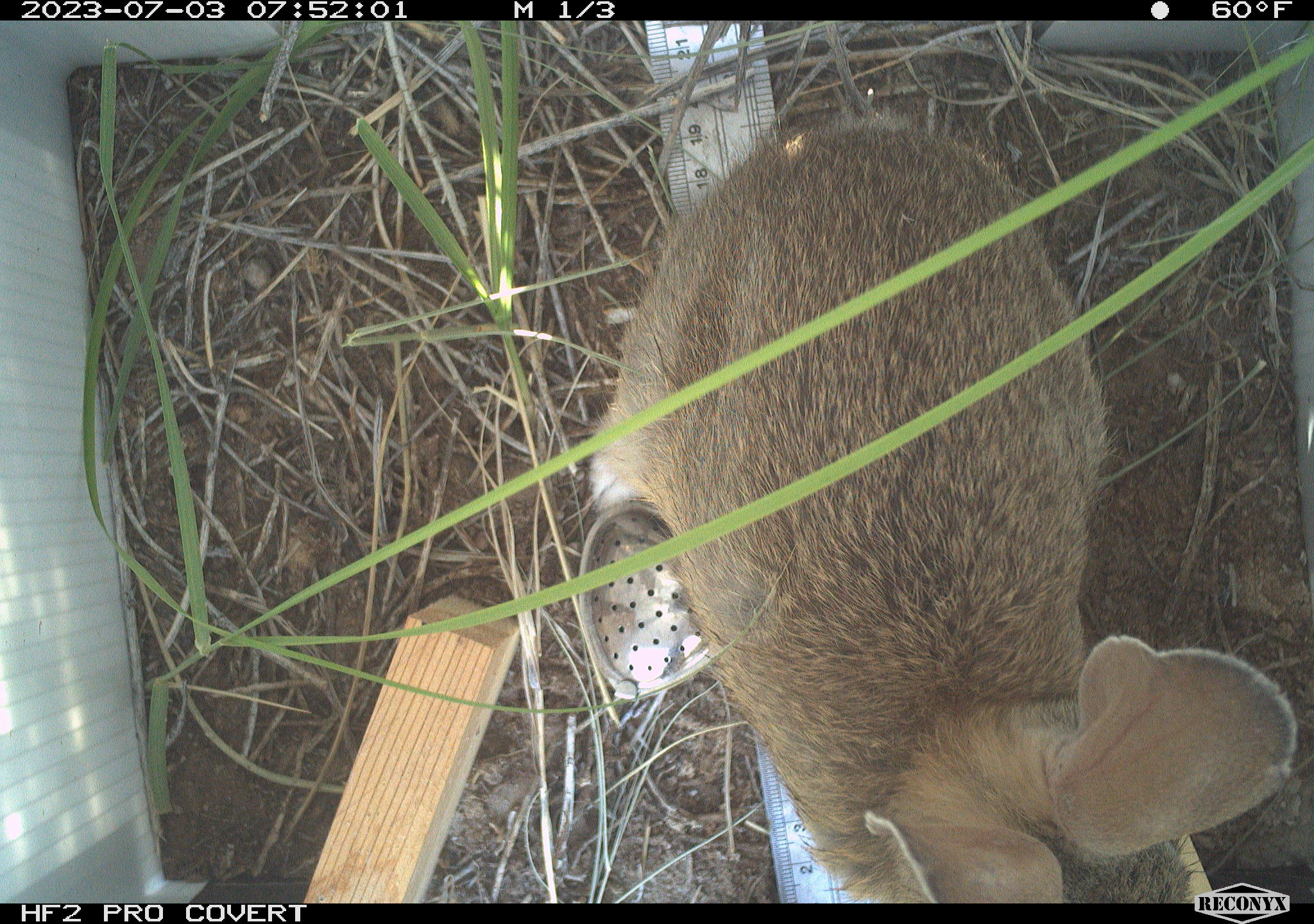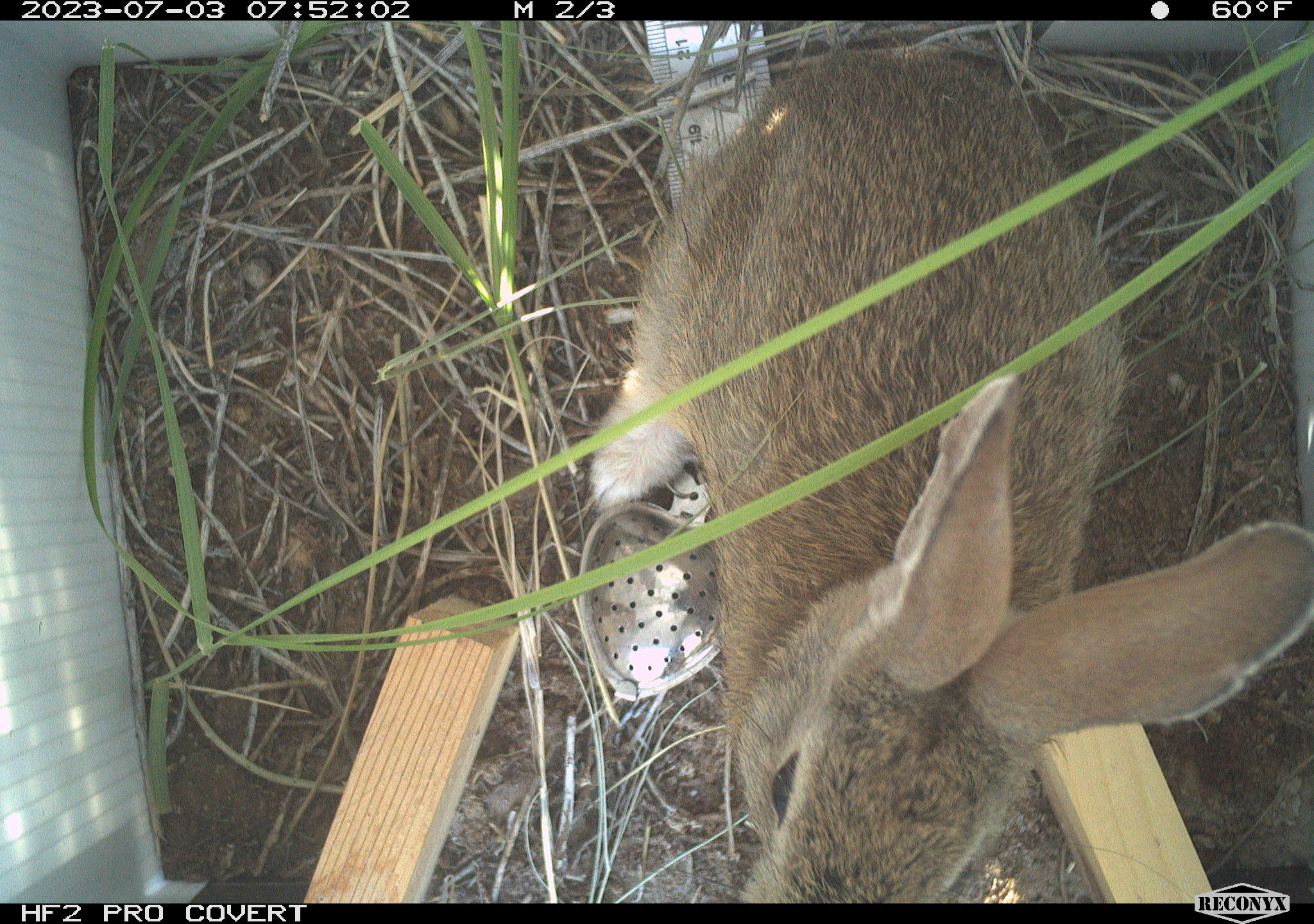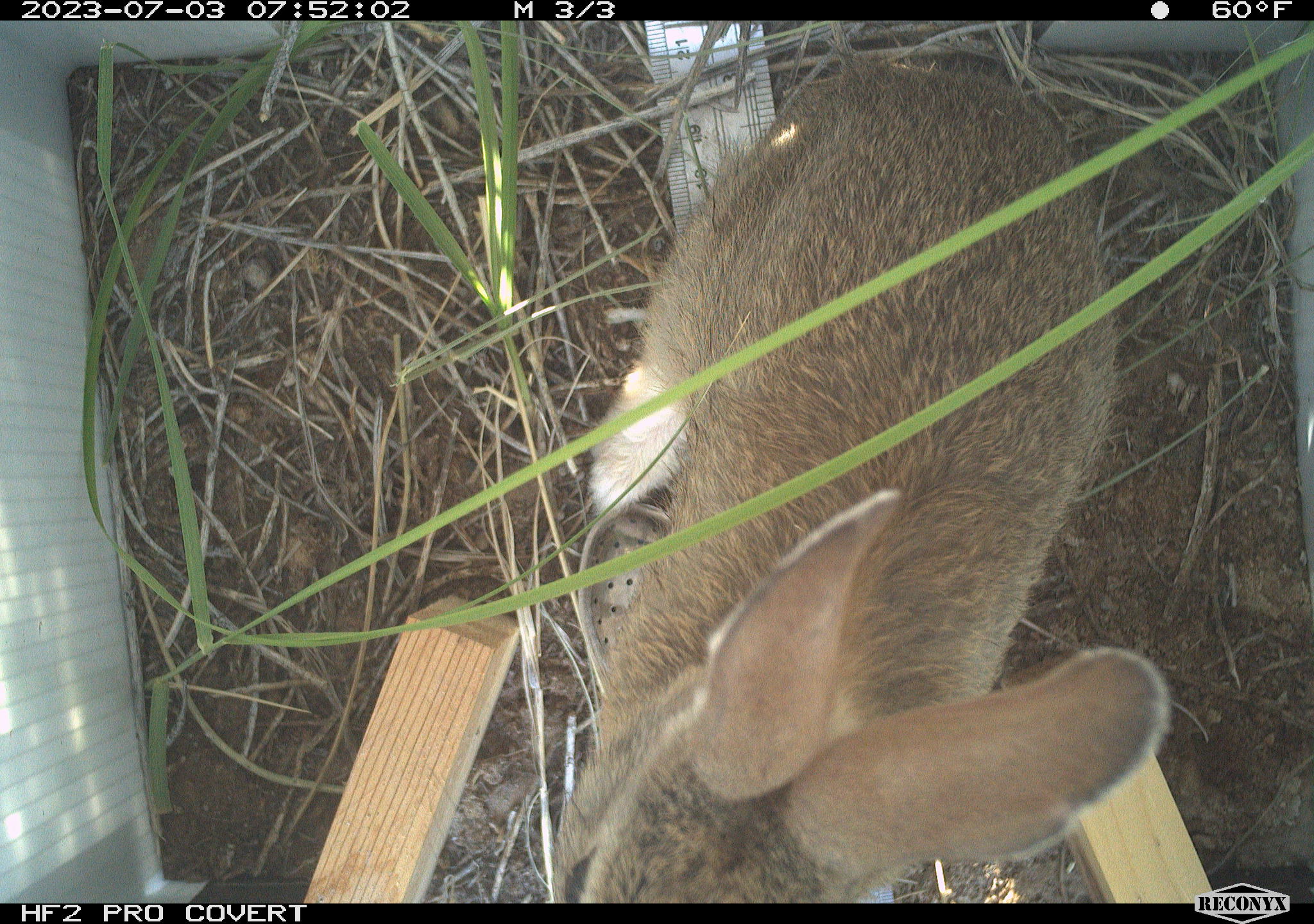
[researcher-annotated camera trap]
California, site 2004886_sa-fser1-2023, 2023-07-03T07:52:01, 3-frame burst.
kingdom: Animalia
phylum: Chordata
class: Mammalia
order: Lagomorpha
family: Leporidae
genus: Sylvilagus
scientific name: Sylvilagus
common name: cottontail rabbits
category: sylvilagus species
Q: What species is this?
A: Sylvilagus species (cottontail rabbits) (Sylvilagus).